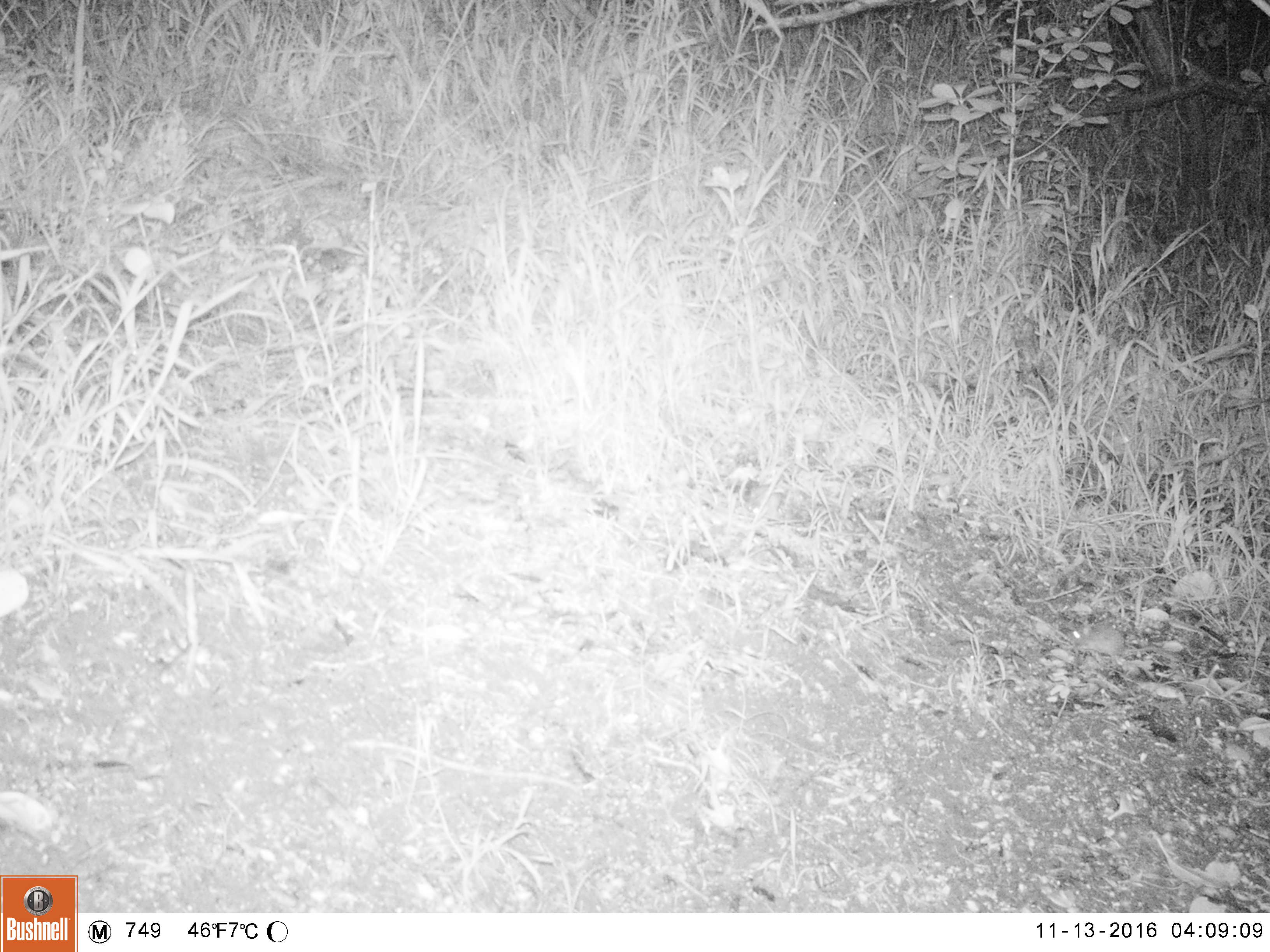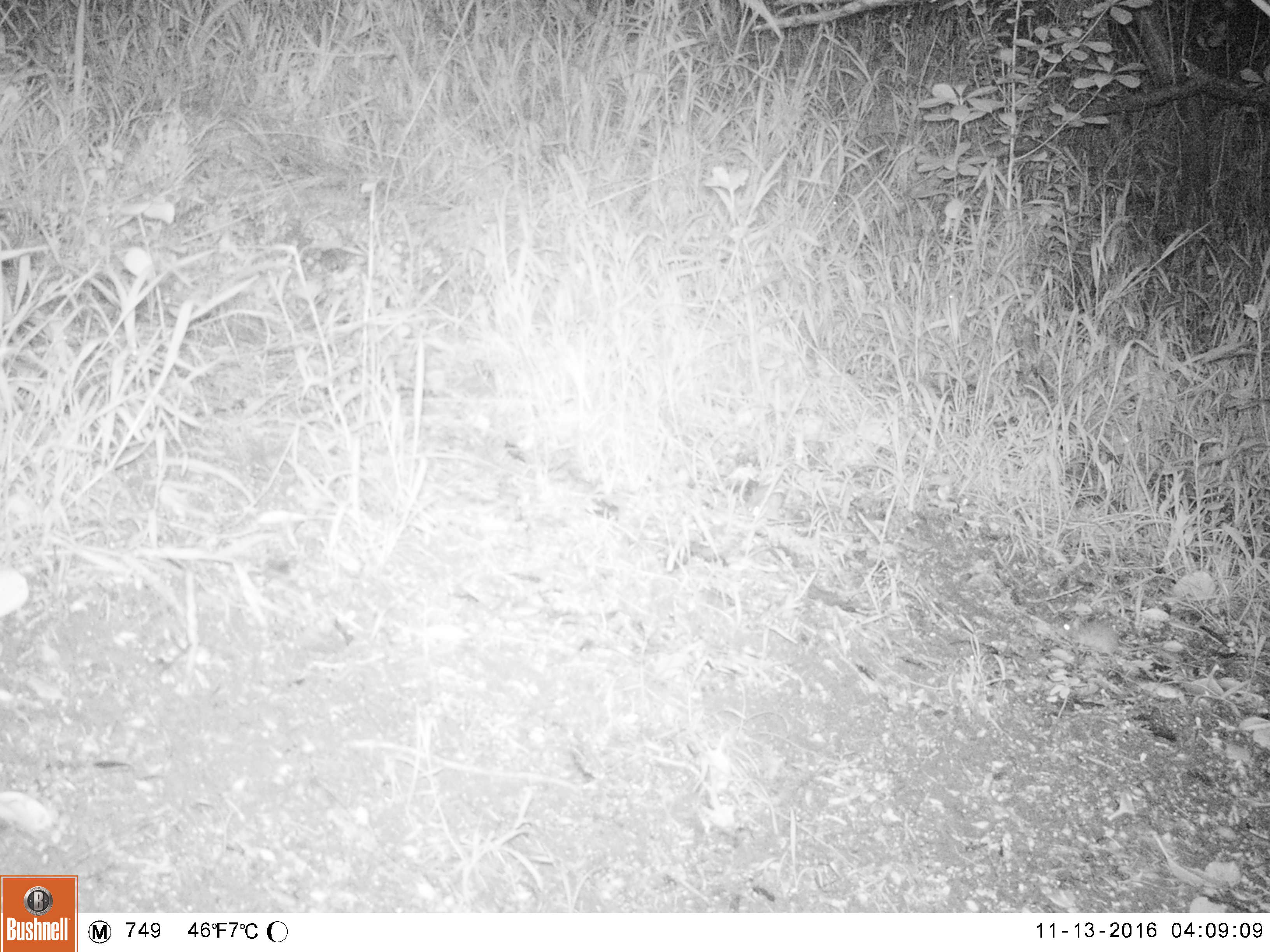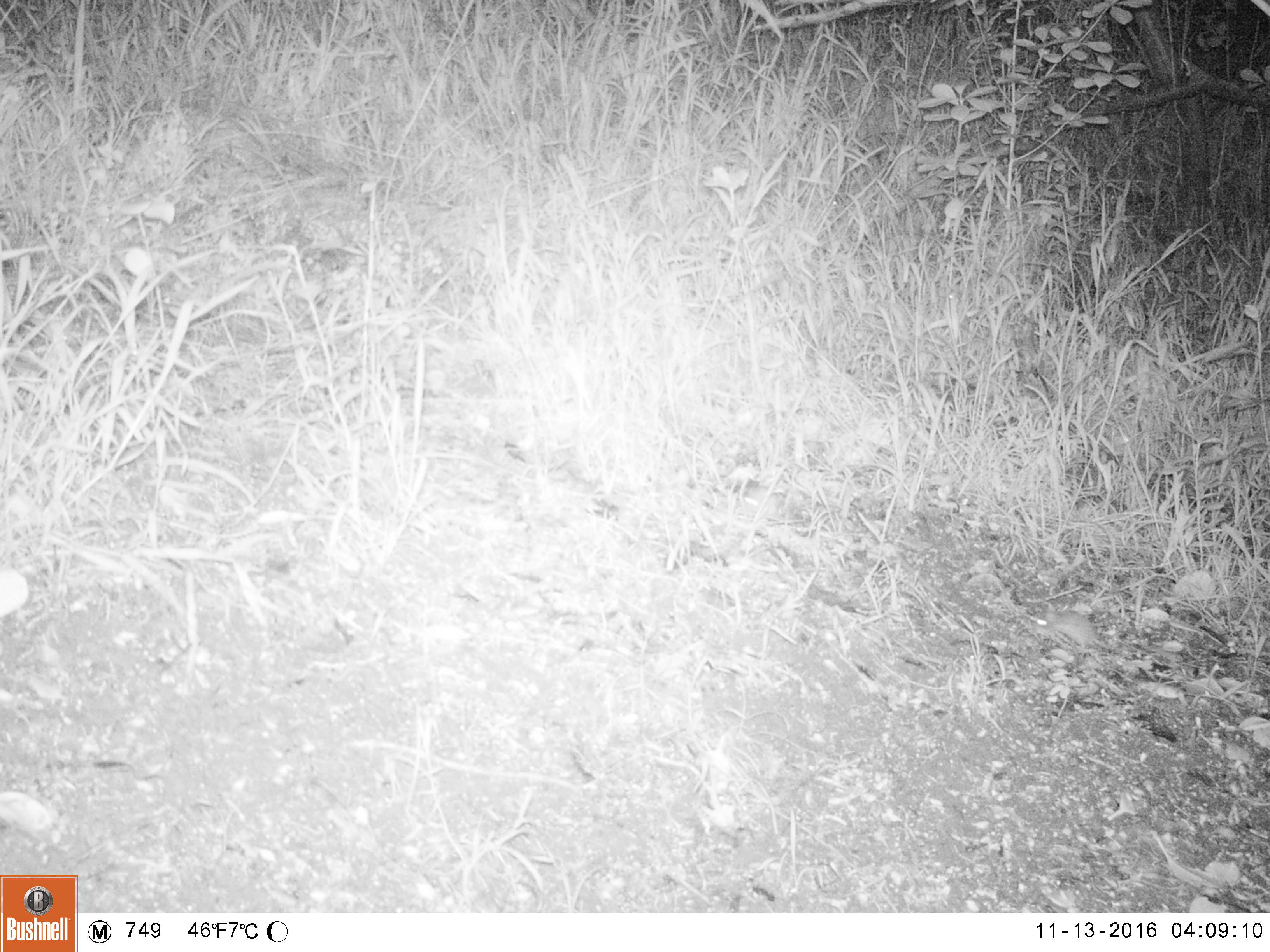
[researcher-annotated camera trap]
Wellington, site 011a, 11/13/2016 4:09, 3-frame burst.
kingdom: Animalia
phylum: Chordata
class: Mammalia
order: Rodentia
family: Muridae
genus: Mus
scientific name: Mus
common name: mouse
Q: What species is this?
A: Mouse (Mus).